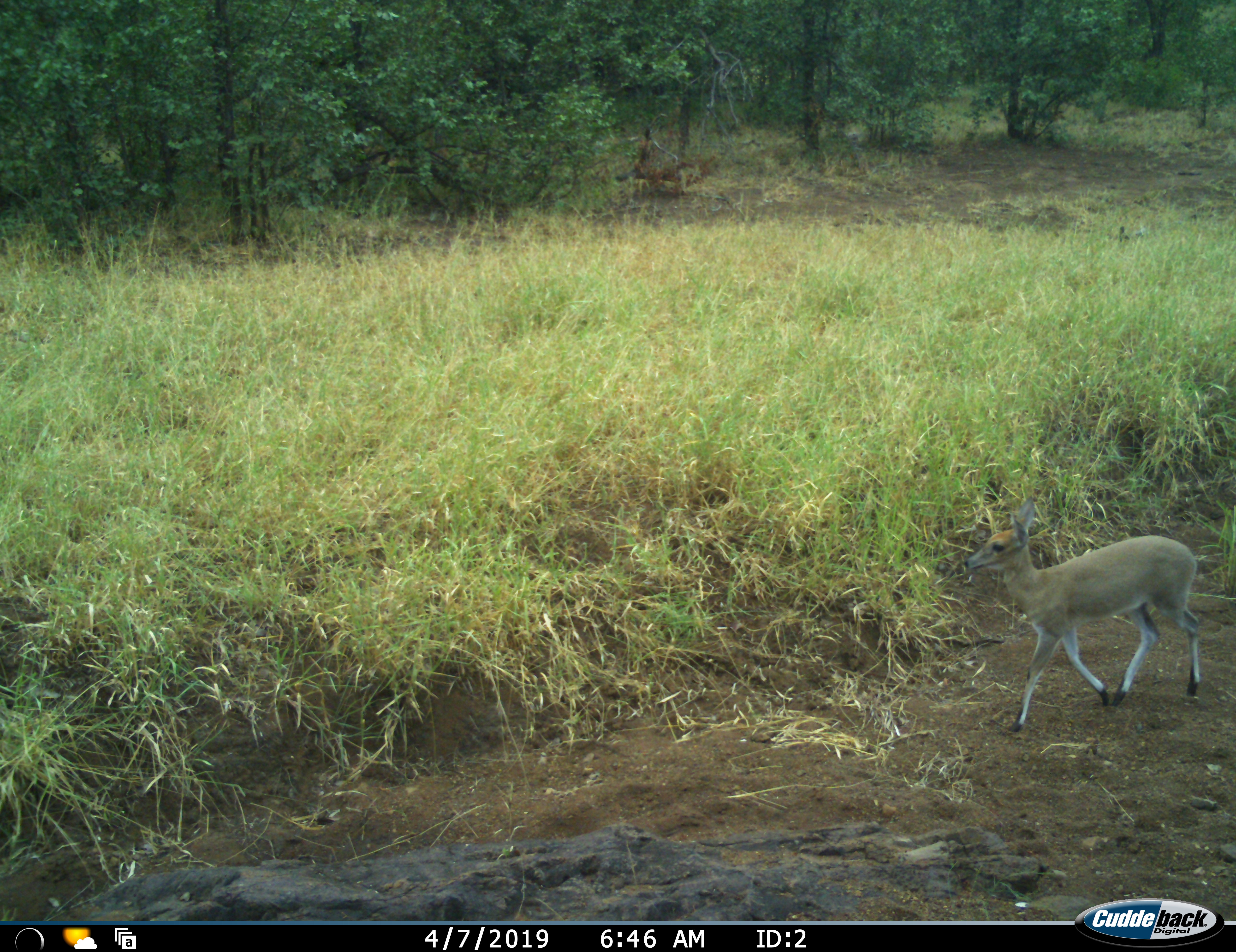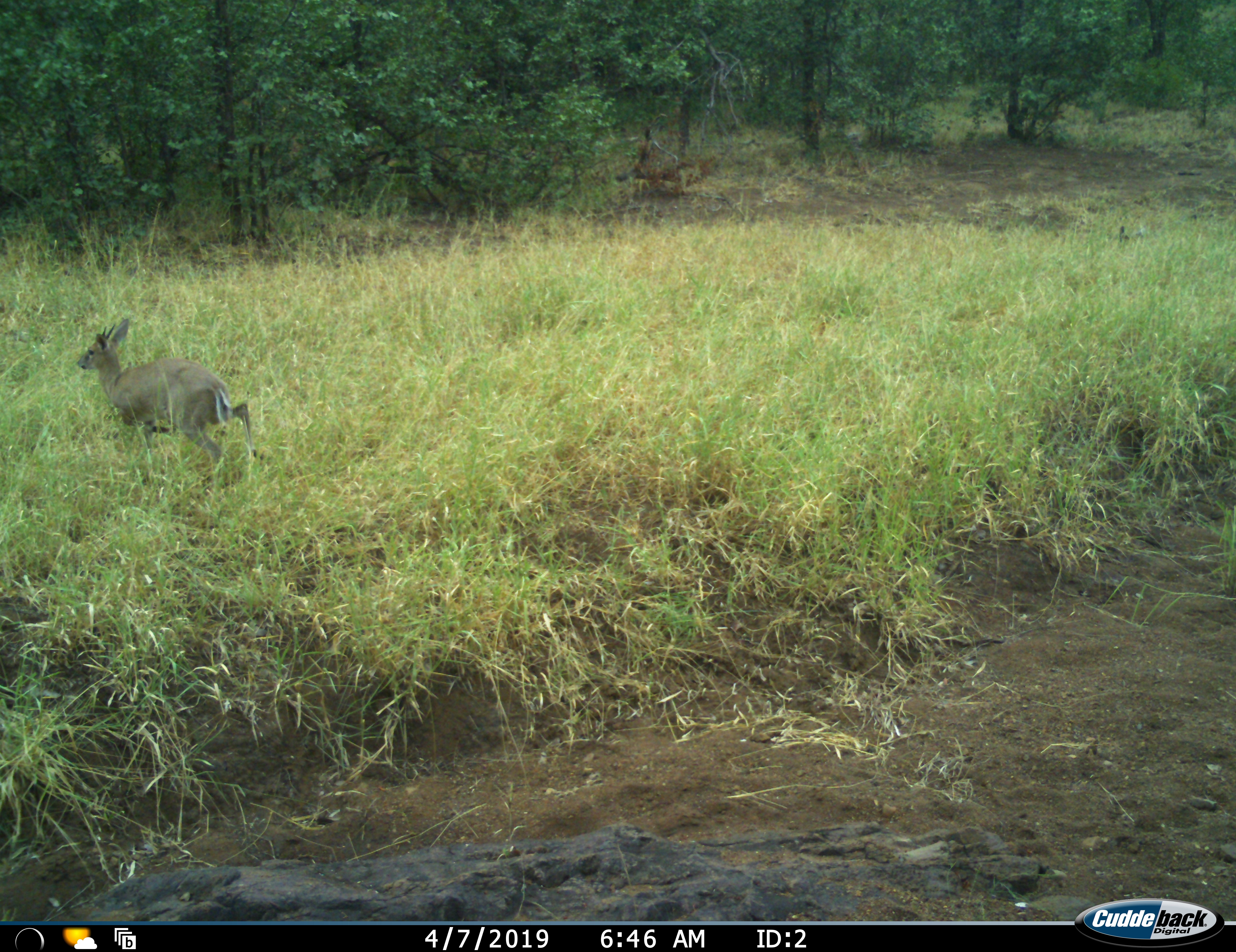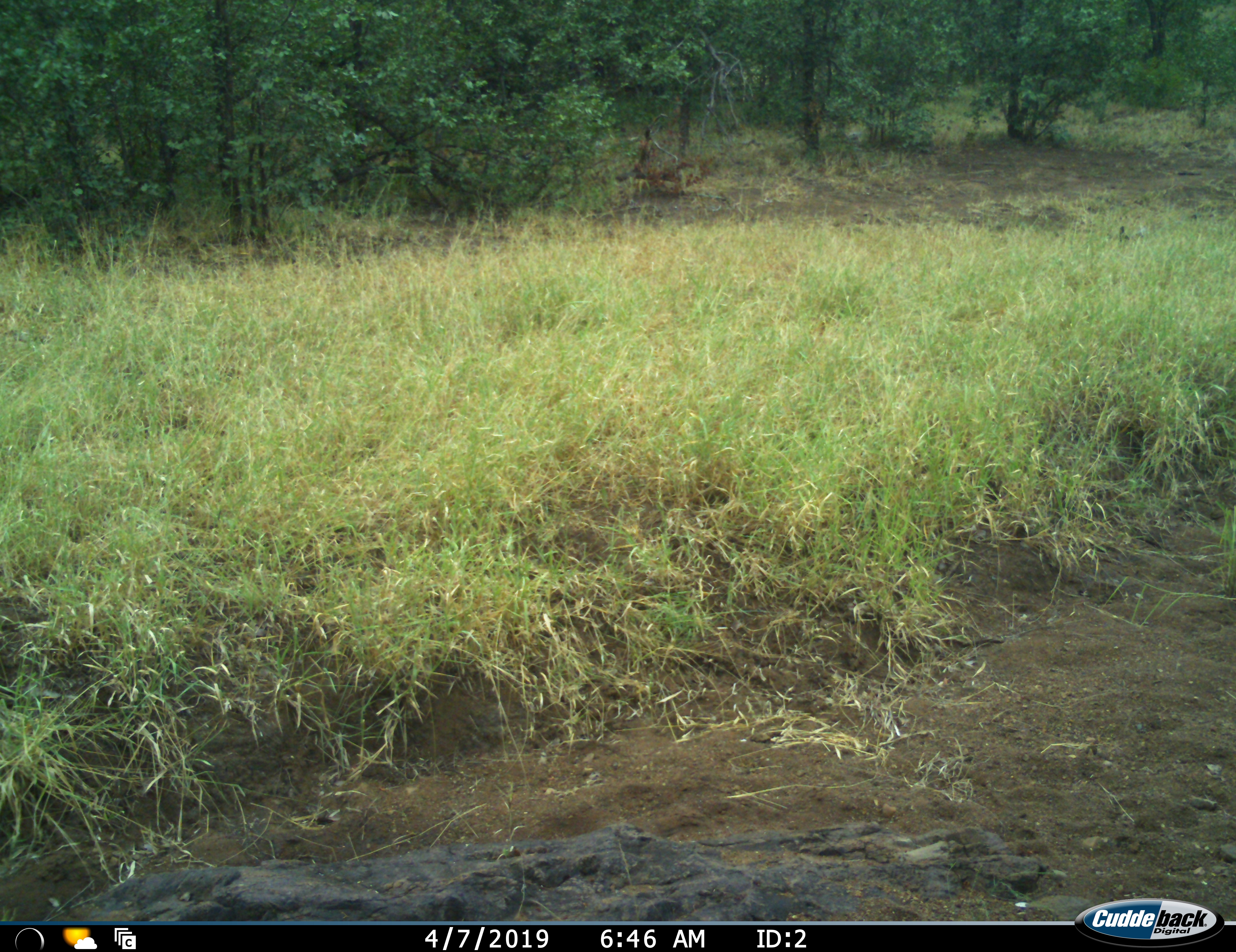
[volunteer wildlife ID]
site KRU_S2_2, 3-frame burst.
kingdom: Animalia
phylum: Chordata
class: Mammalia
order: Artiodactyla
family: Bovidae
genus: Sylvicapra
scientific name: Sylvicapra grimmia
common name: common duiker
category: duikercommongrey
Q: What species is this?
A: Duikercommongrey (common duiker) (Sylvicapra grimmia).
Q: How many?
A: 1.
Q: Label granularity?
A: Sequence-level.